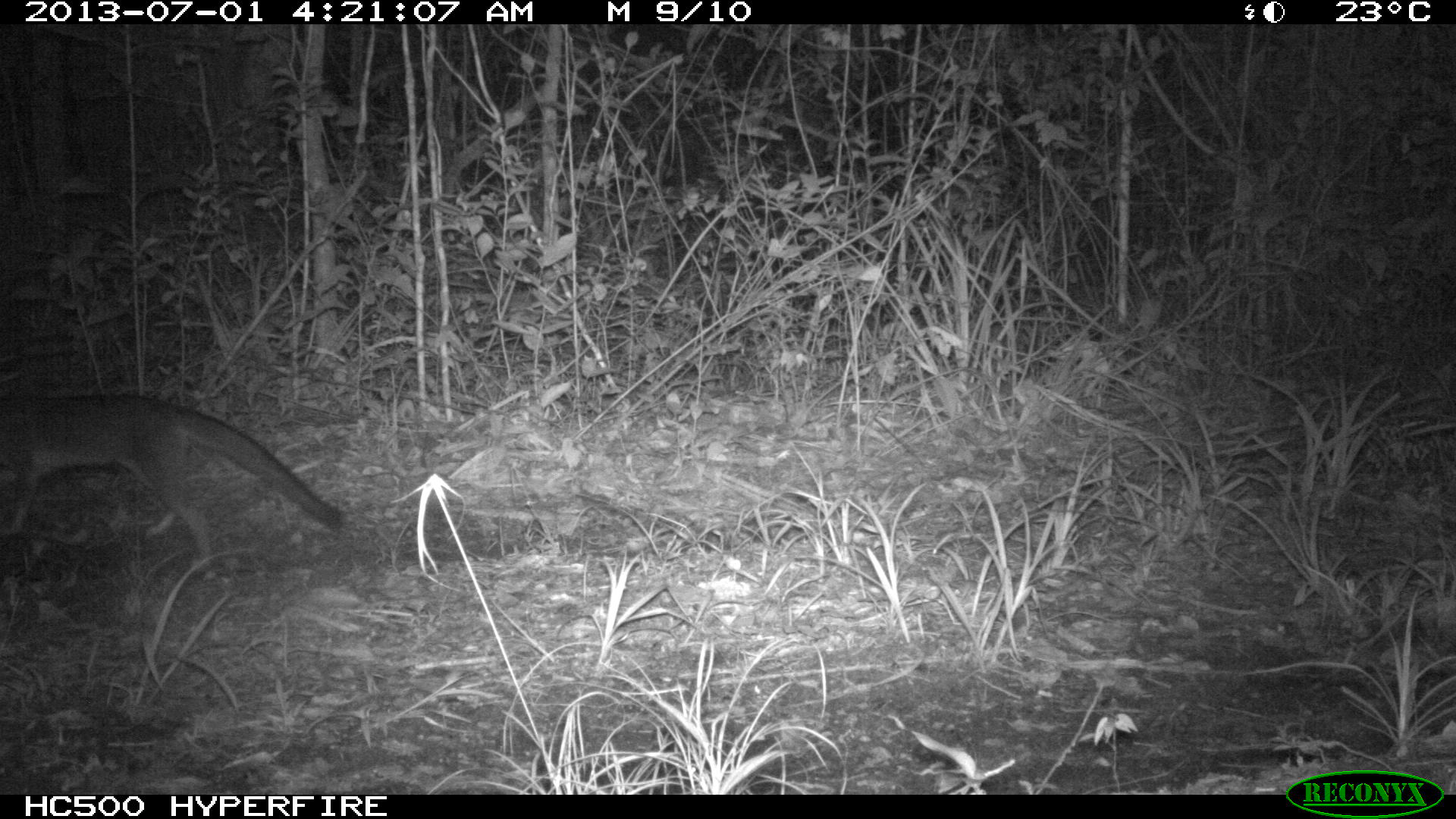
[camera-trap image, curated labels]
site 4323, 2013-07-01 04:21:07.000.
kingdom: Animalia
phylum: Chordata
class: Mammalia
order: Carnivora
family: Canidae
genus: Urocyon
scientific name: Urocyon cinereoargenteus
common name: gray fox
Urocyon cinereoargenteus (gray fox), count 1.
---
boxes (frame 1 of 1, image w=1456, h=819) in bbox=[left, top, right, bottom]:
urocyon cinereoargenteus: bbox=[2, 391, 343, 569]